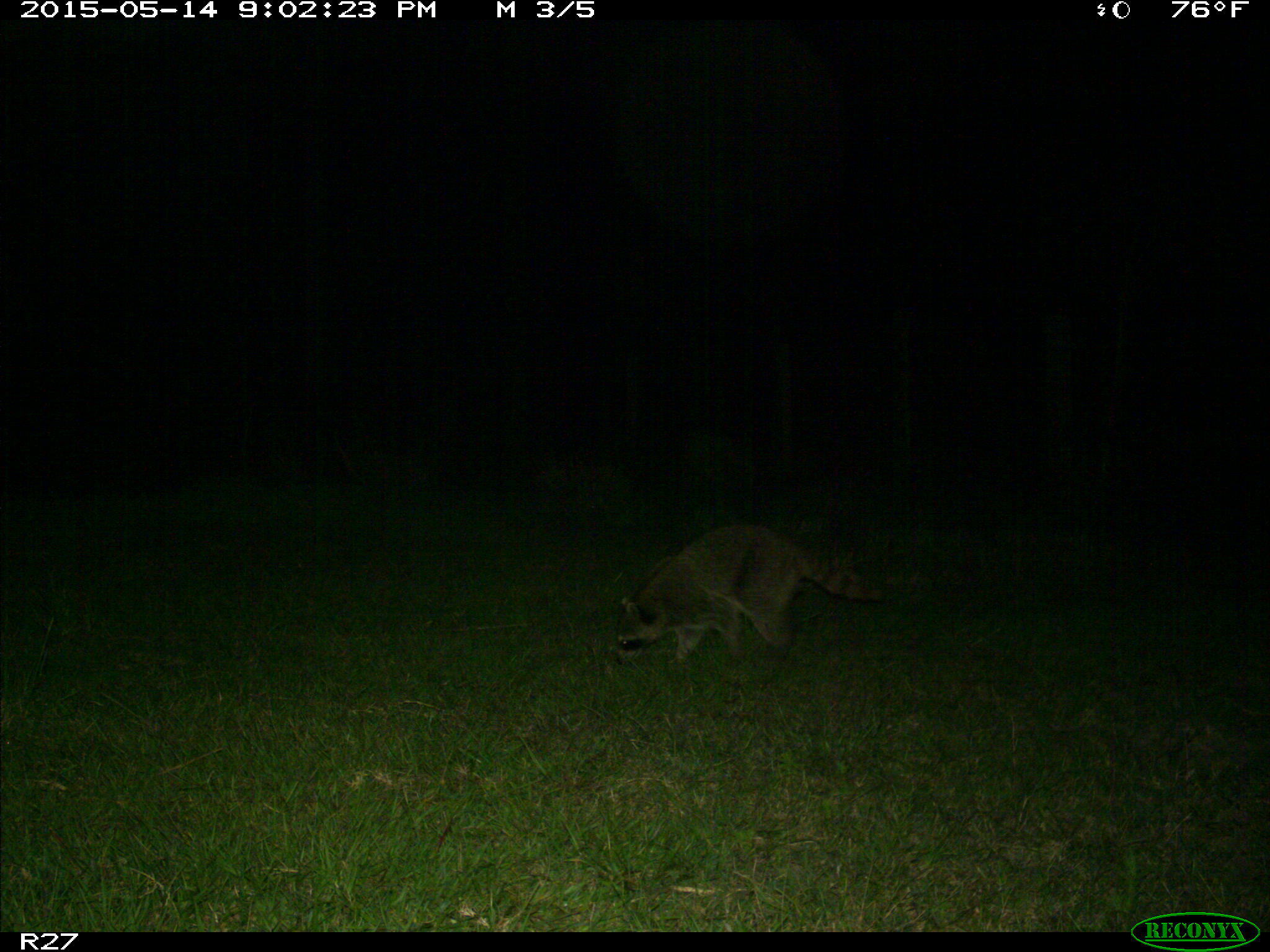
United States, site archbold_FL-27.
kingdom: Animalia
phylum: Chordata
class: Mammalia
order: Carnivora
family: Procyonidae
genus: Procyon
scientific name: Procyon lotor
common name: common raccoon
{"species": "Procyon lotor (common raccoon)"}